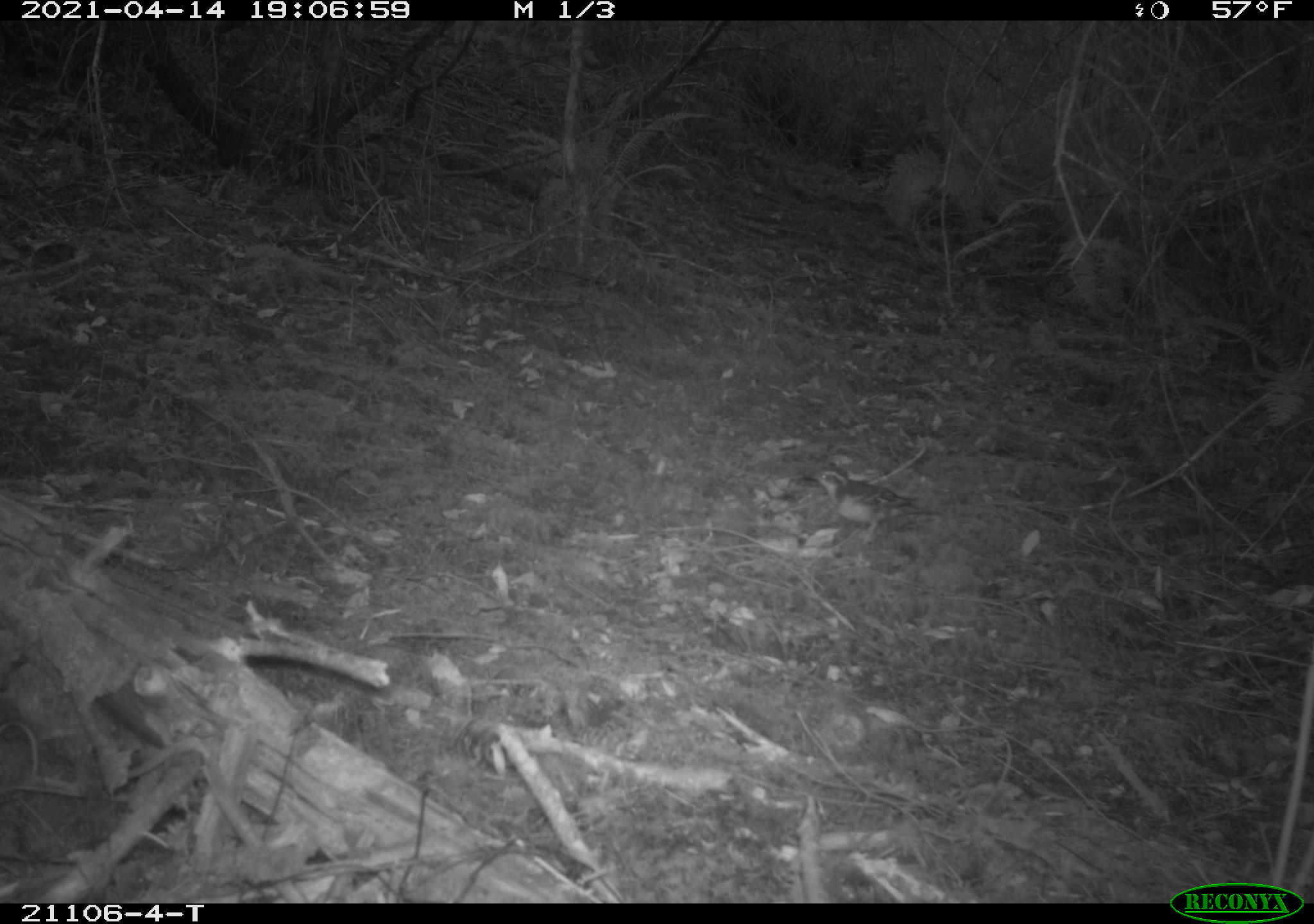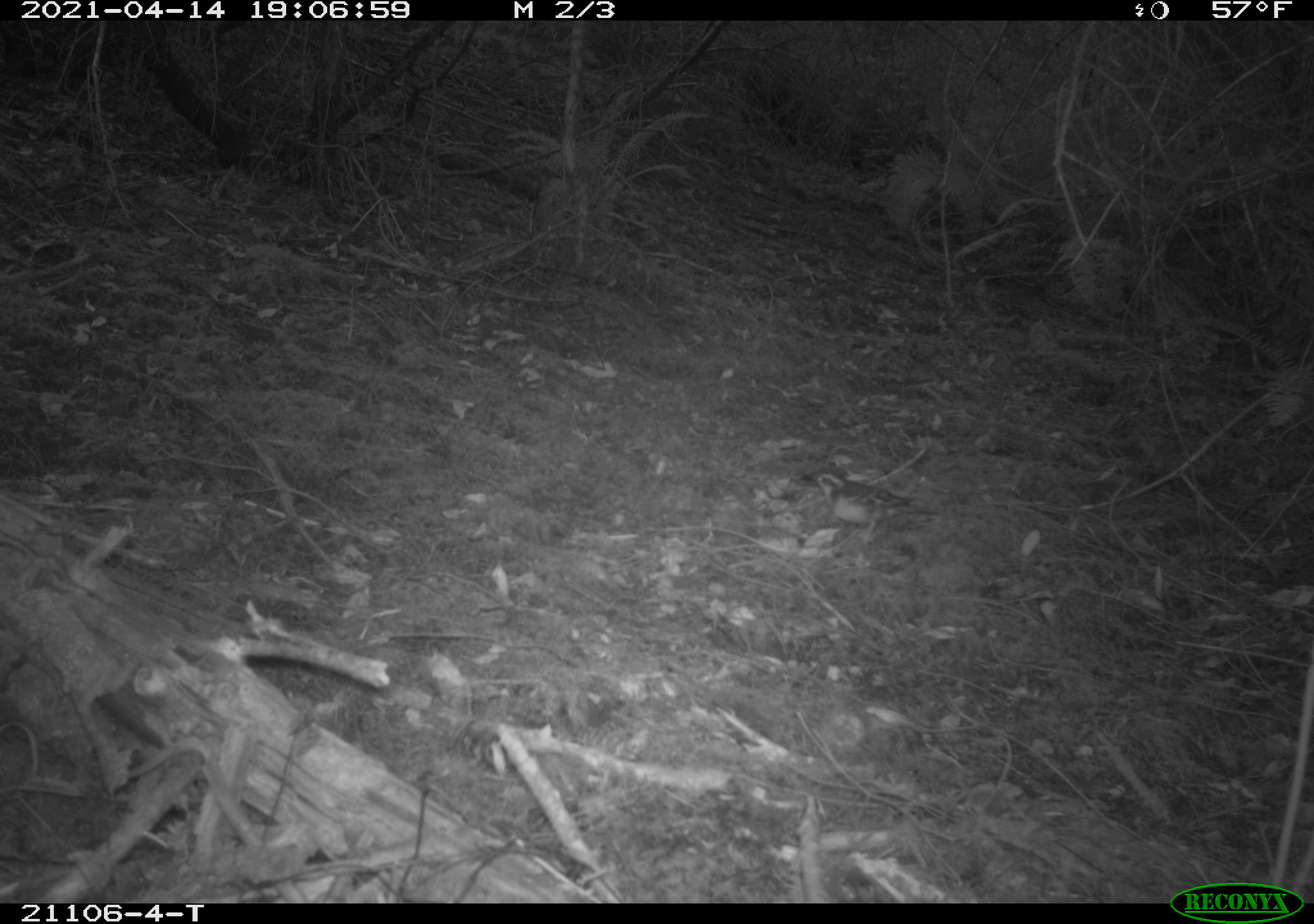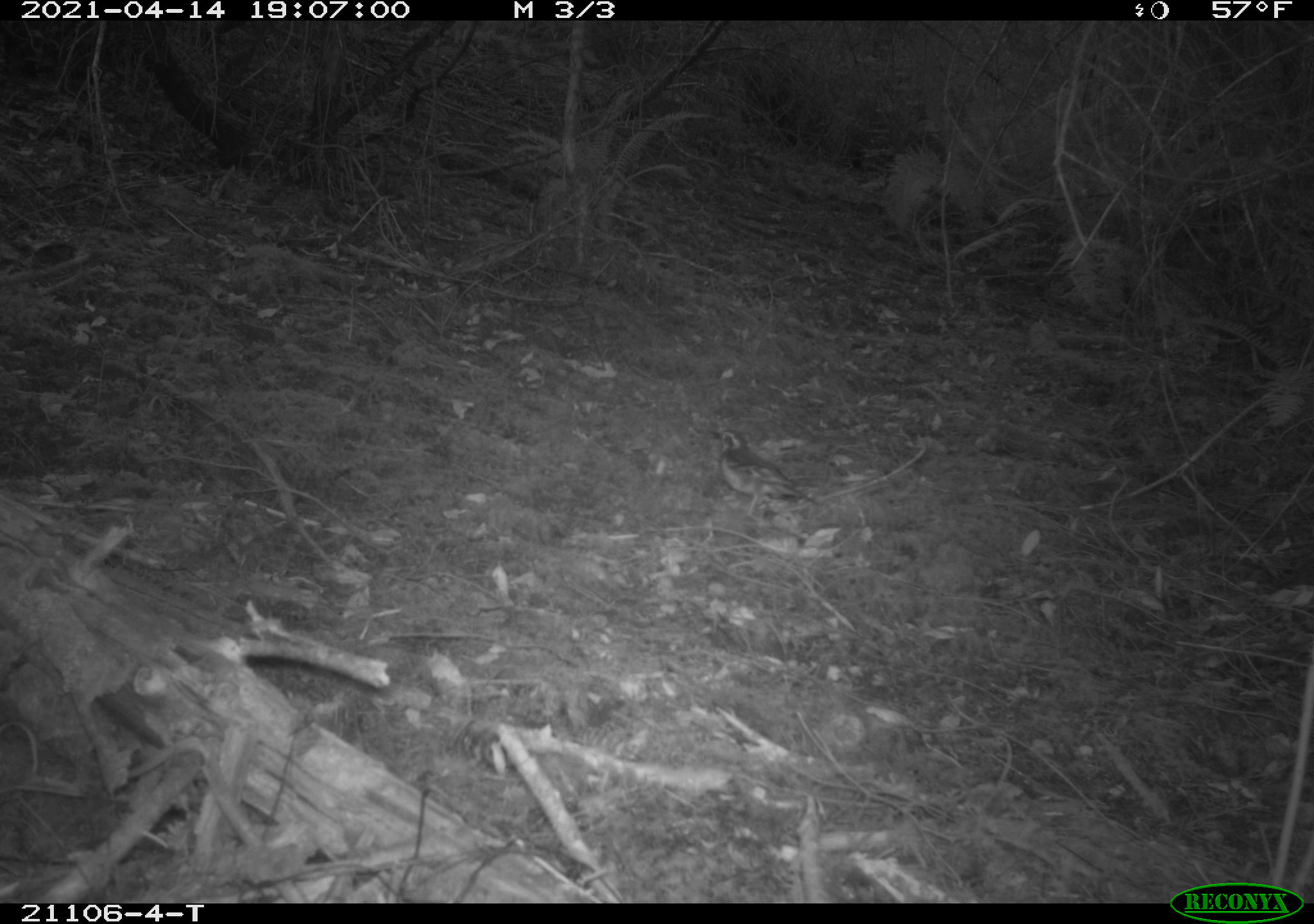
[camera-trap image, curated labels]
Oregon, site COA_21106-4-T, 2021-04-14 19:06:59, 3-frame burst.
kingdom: Animalia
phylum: Chordata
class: Aves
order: Passeriformes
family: Turdidae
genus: Ixoreus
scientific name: Ixoreus naevius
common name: varied thrush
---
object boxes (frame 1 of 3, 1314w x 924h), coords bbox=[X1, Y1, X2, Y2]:
varied thrush: bbox=[774, 424, 957, 555]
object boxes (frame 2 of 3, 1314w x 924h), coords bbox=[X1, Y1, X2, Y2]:
varied thrush: bbox=[776, 436, 946, 559]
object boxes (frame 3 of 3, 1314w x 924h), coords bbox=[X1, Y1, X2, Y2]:
varied thrush: bbox=[671, 388, 854, 535]